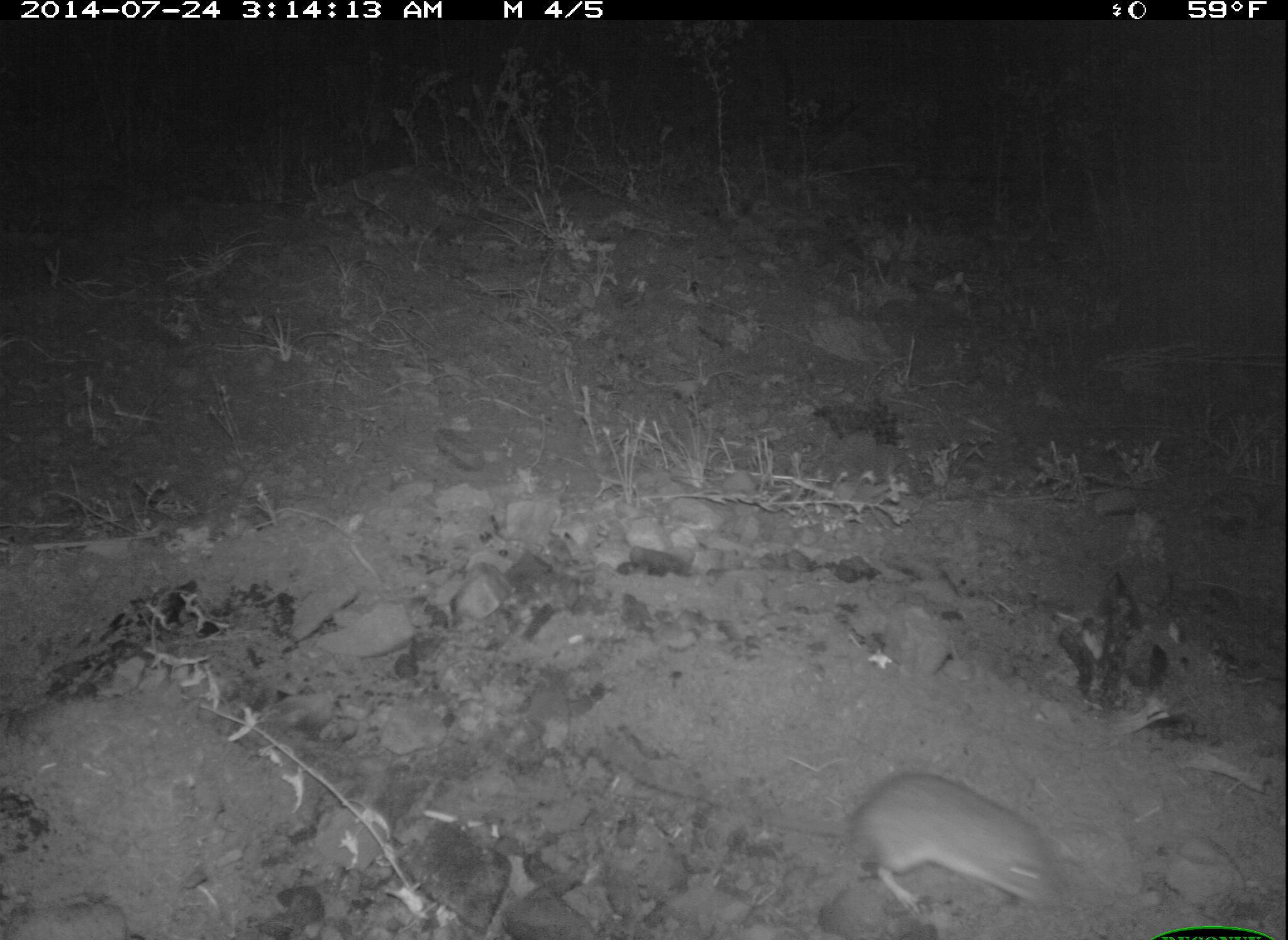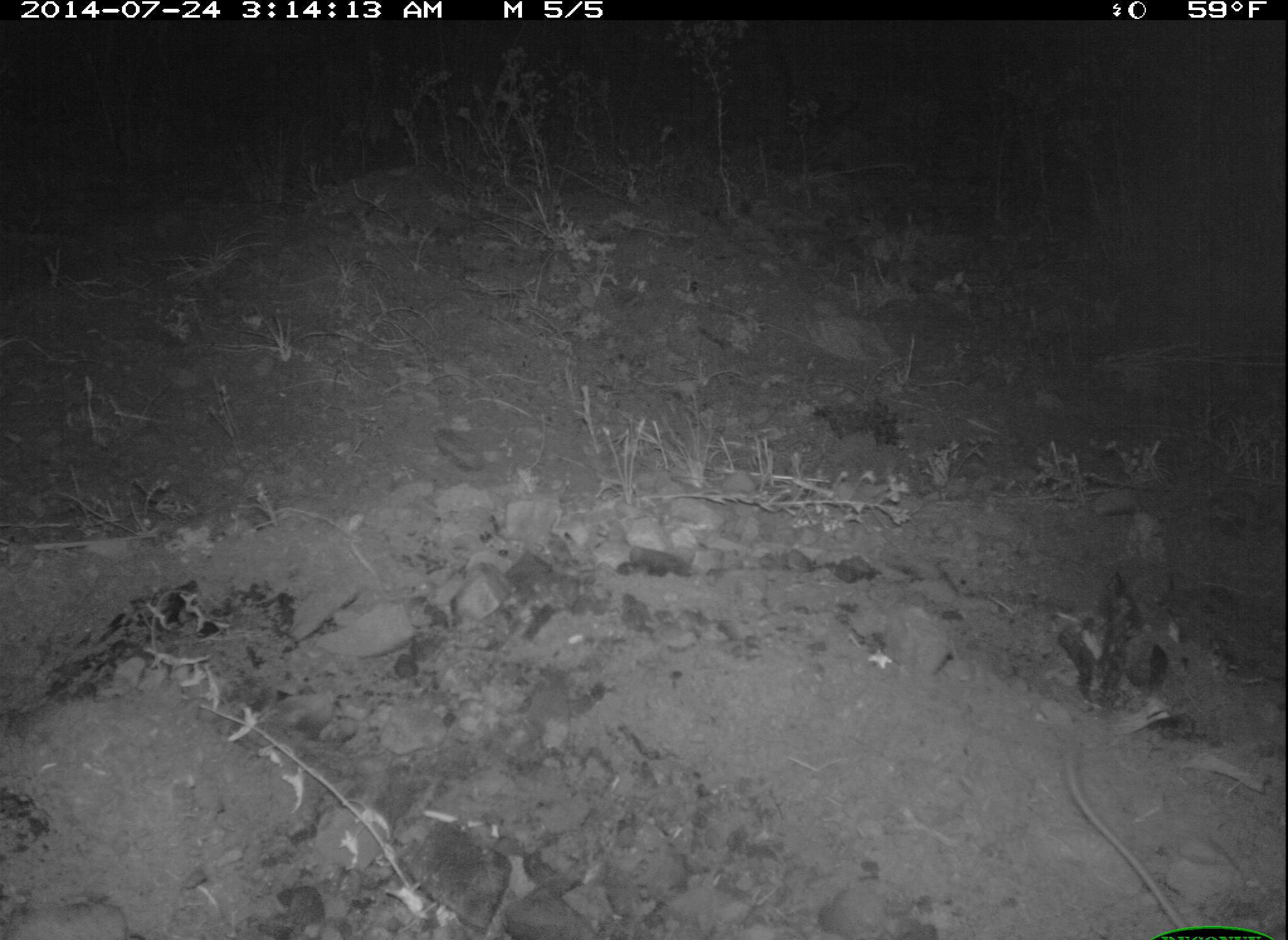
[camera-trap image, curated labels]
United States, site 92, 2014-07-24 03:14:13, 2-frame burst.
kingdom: Animalia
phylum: Chordata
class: Mammalia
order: Rodentia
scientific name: Rodentia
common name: rodent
Rodent (Rodentia).